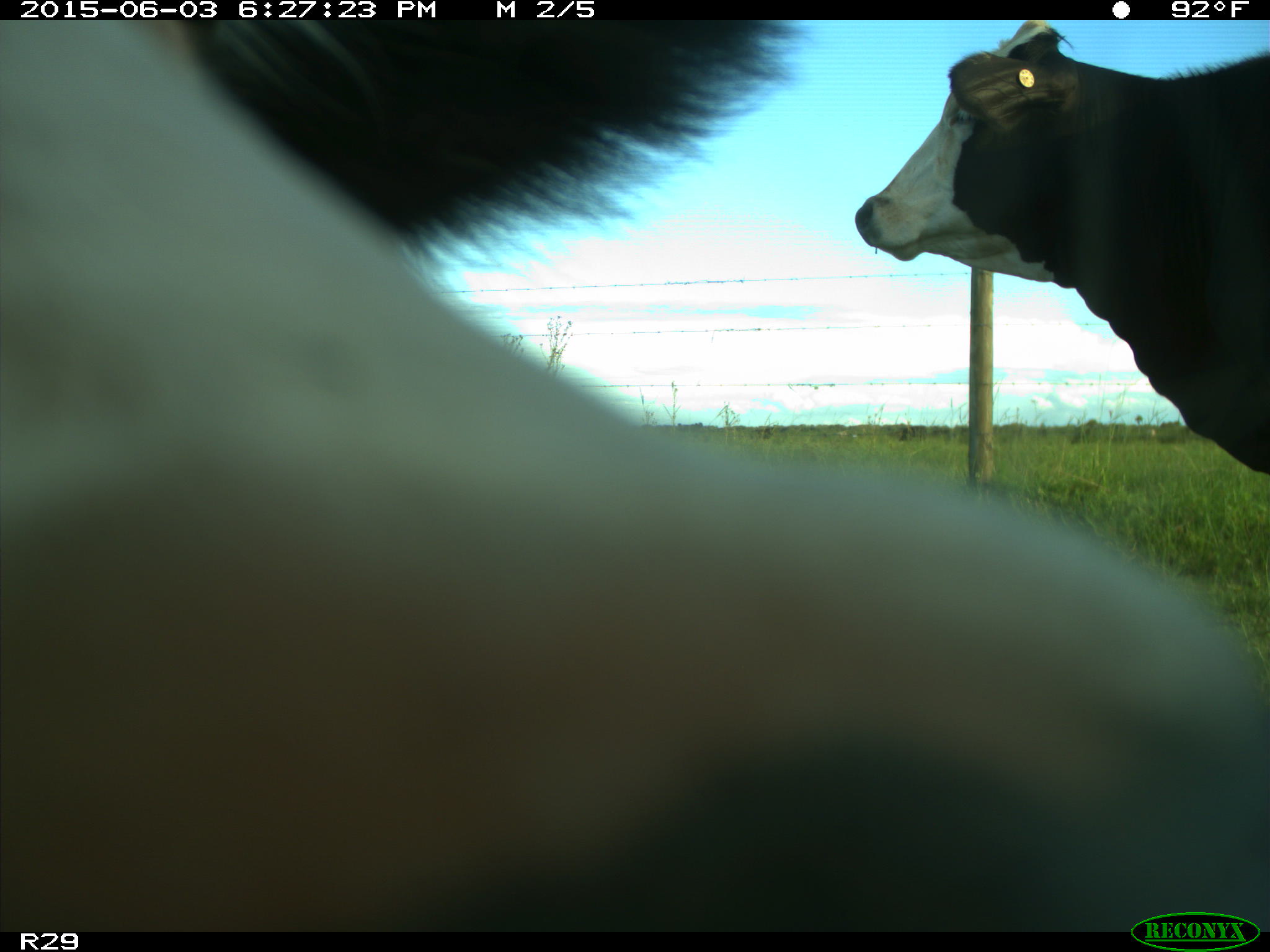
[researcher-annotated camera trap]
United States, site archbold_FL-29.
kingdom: Animalia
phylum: Chordata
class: Mammalia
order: Artiodactyla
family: Bovidae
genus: Bos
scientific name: Bos taurus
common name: domestic cow